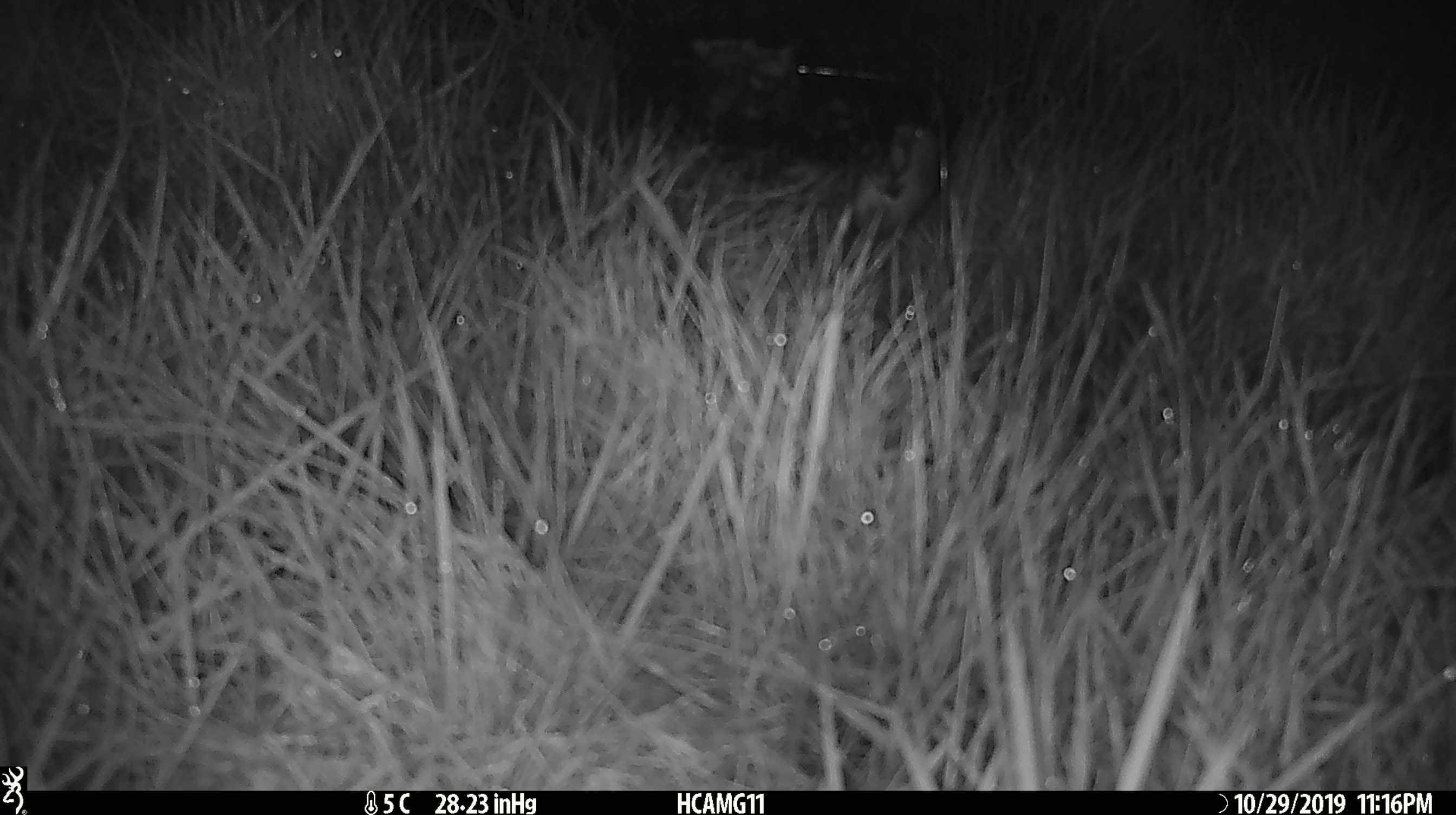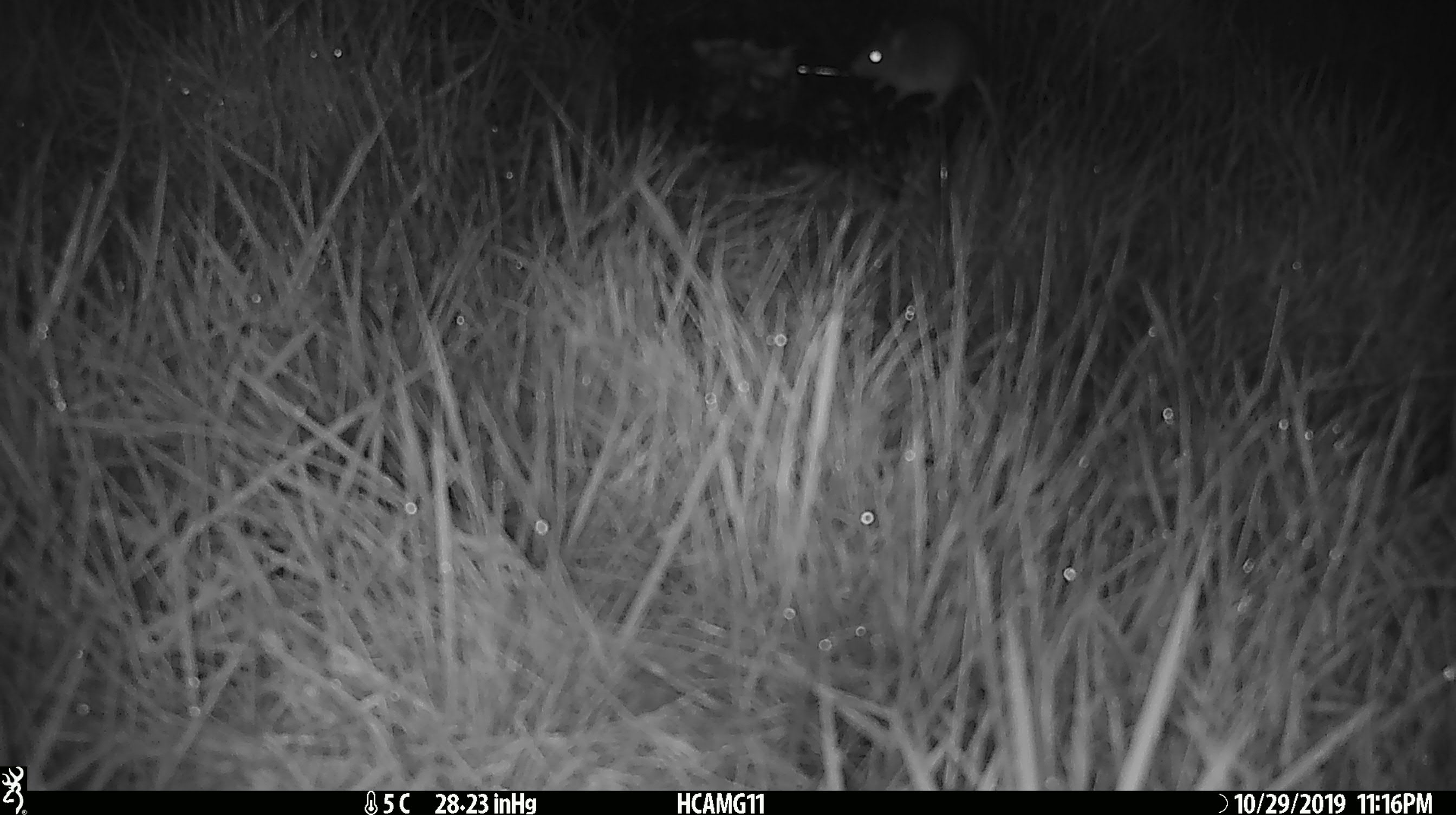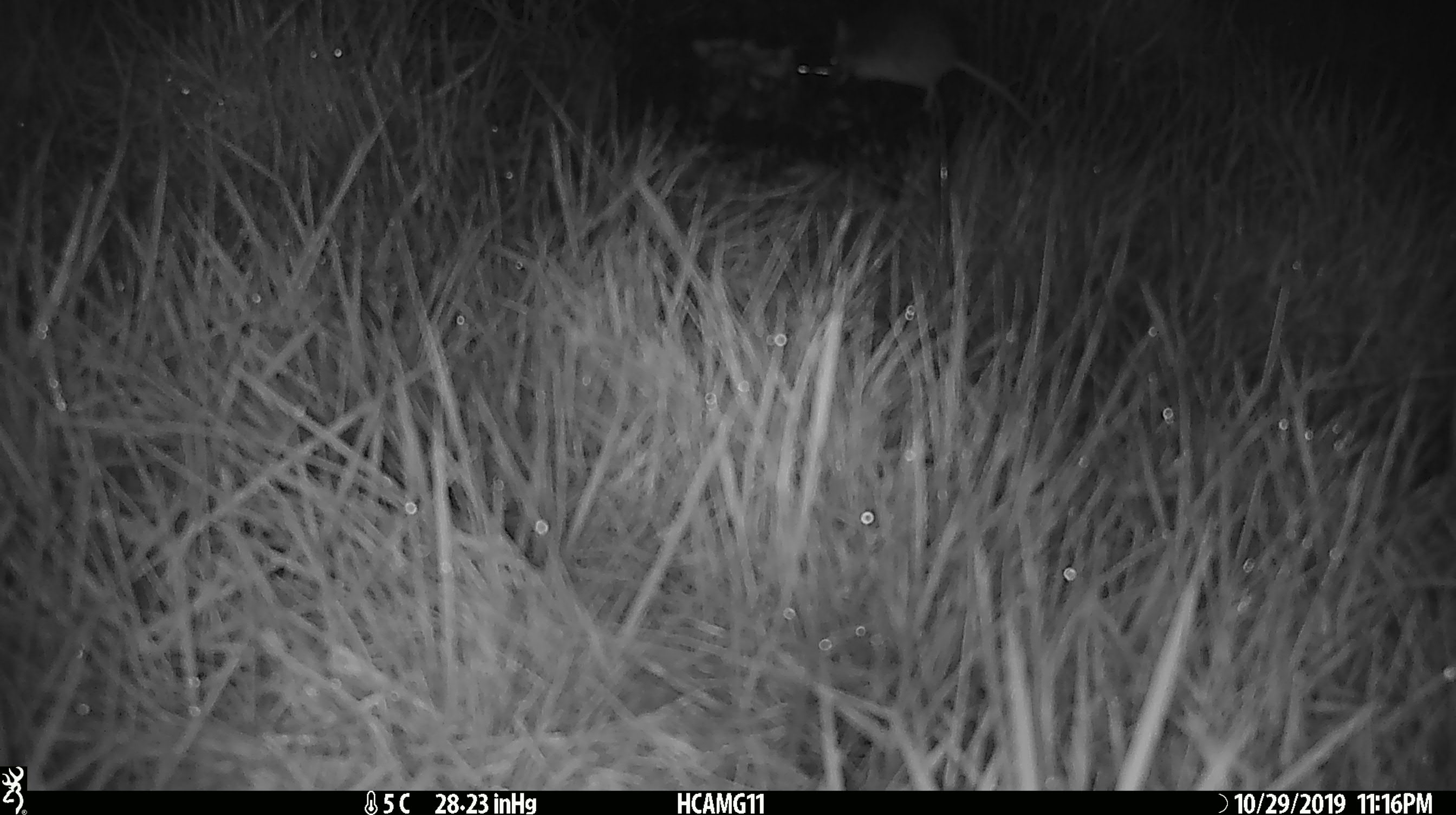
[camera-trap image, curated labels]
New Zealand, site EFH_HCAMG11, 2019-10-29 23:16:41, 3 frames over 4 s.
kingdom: Animalia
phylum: Chordata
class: Mammalia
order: Rodentia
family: Muridae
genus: Mus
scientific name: Mus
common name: mouse